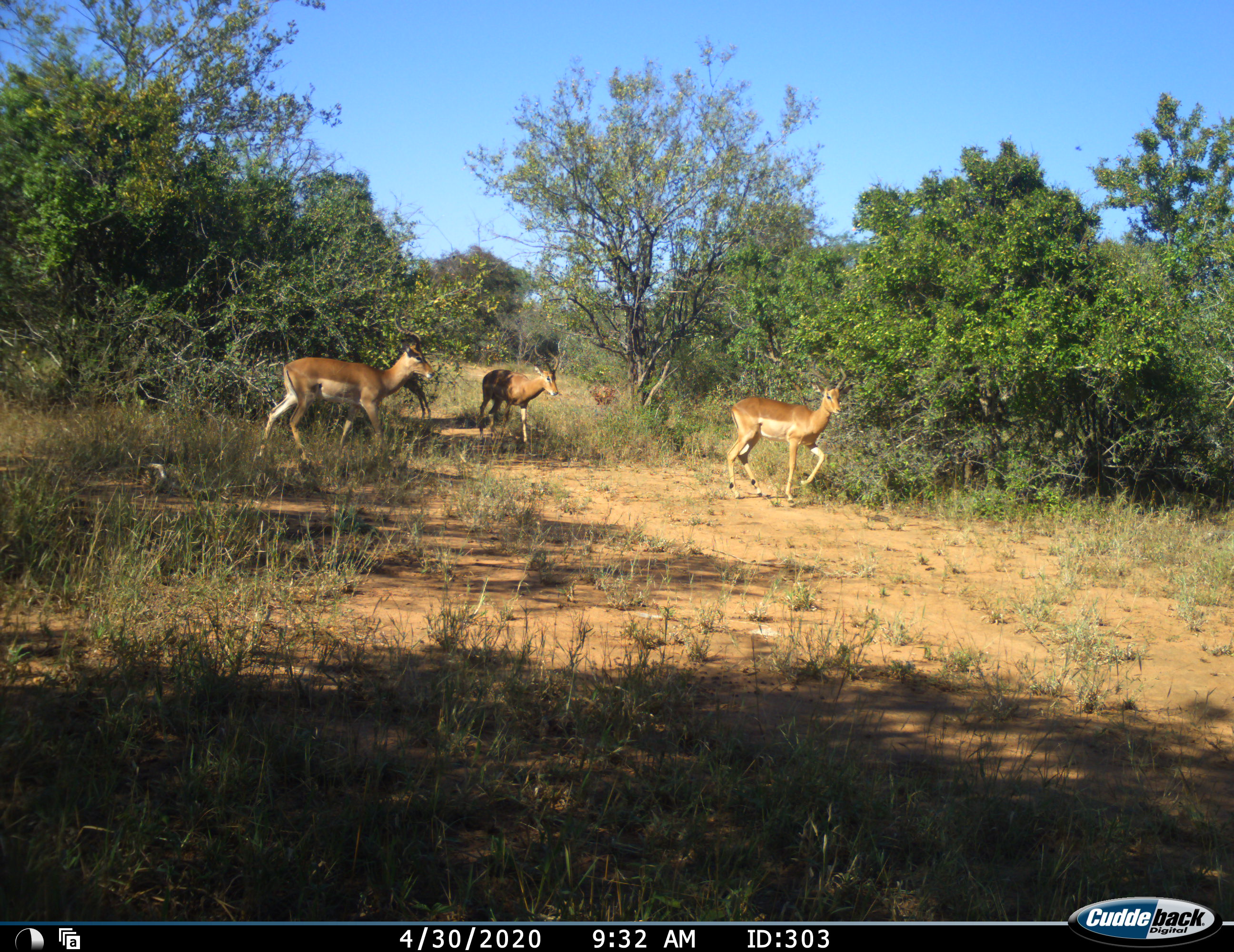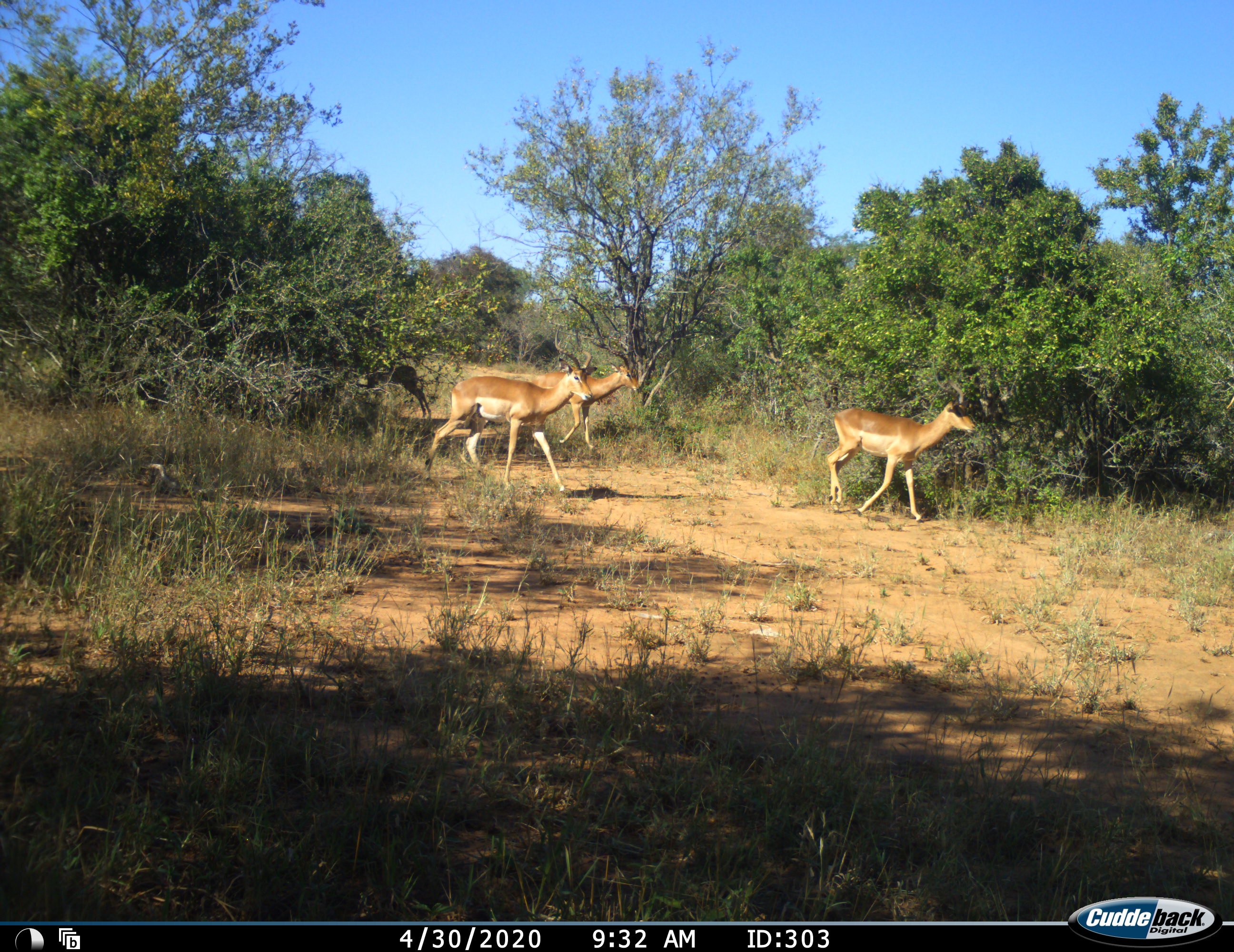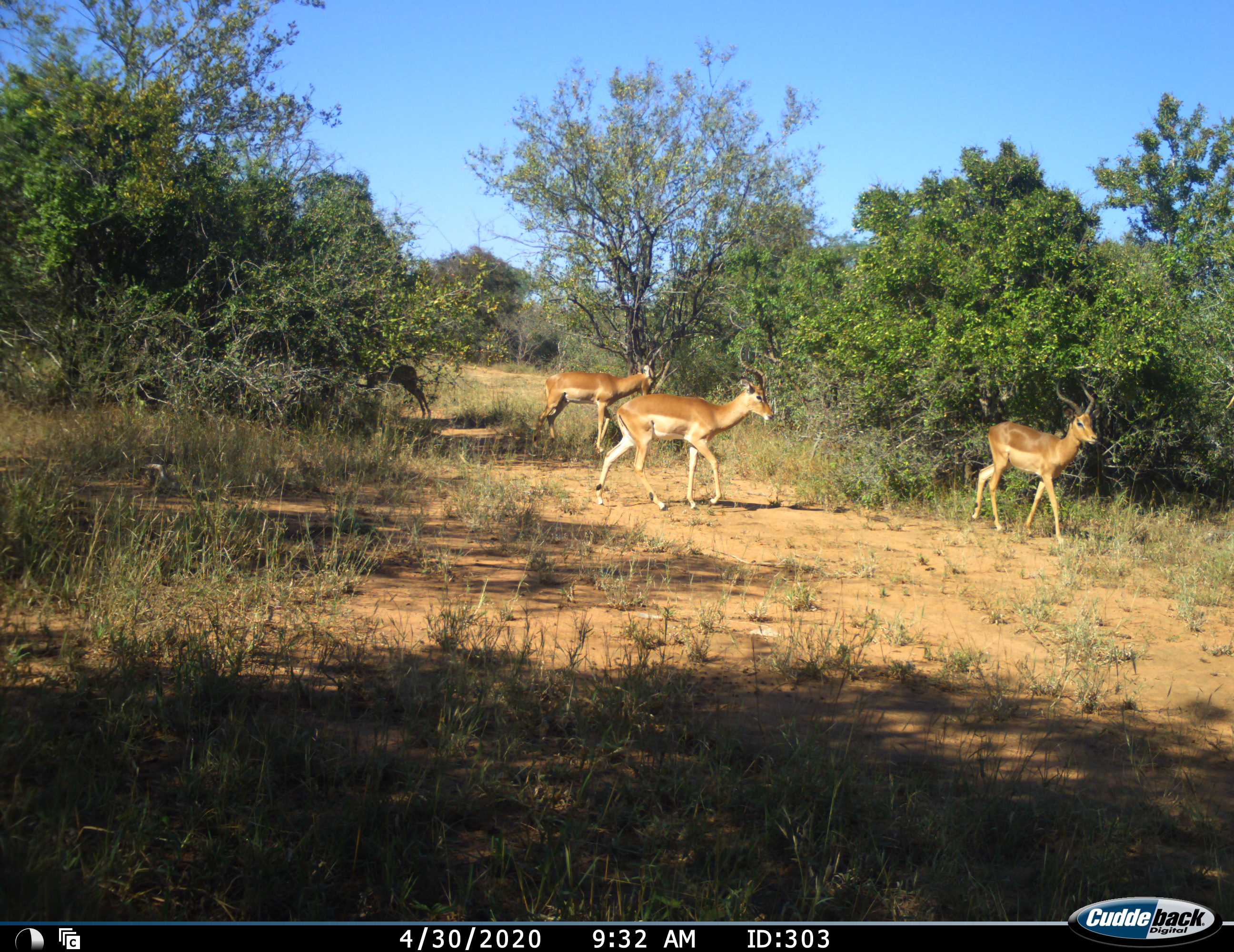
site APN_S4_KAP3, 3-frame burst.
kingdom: Animalia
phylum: Chordata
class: Mammalia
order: Artiodactyla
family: Bovidae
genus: Aepyceros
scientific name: Aepyceros melampus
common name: impala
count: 4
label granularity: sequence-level